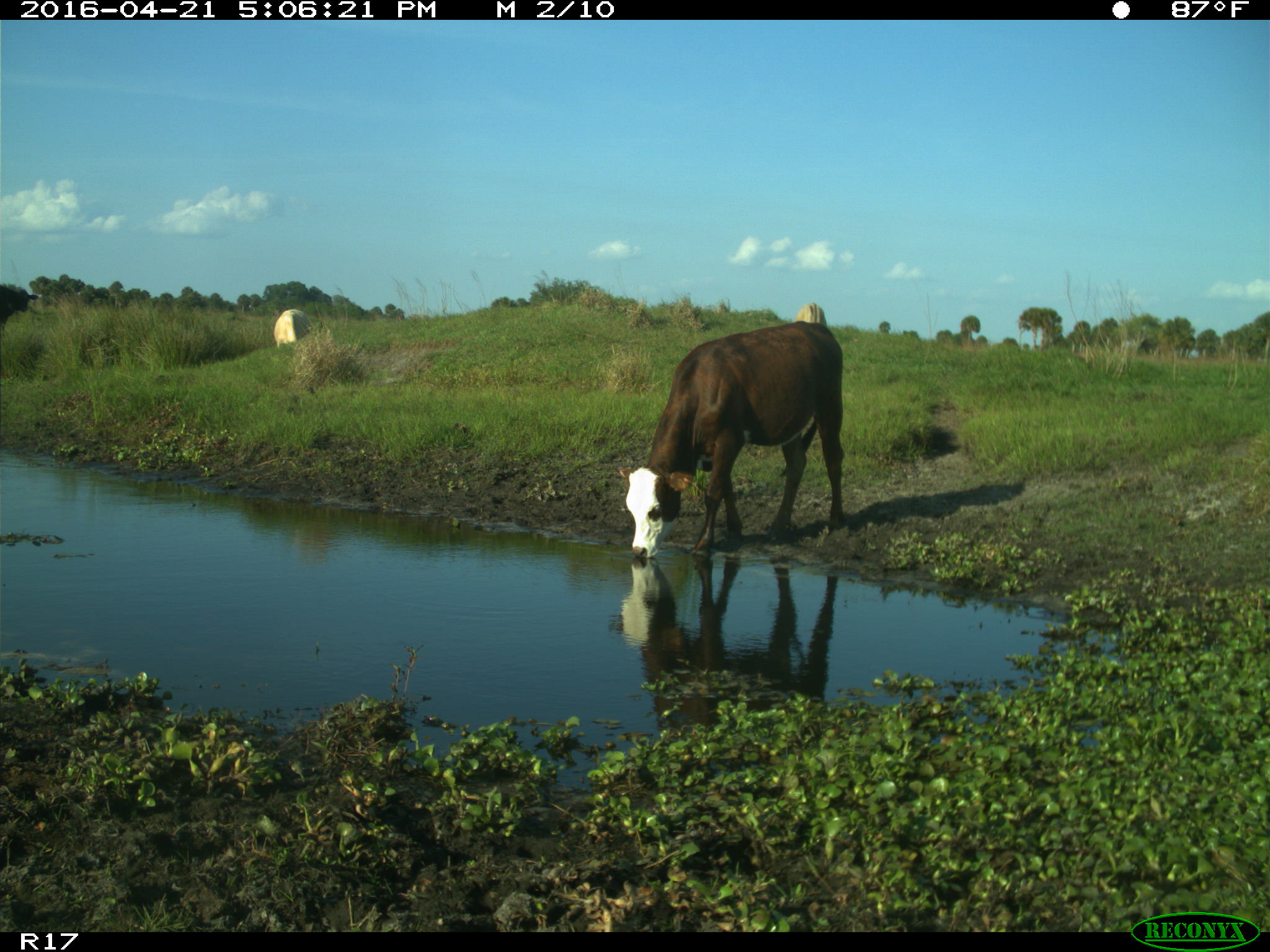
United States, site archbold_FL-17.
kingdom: Animalia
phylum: Chordata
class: Mammalia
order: Artiodactyla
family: Bovidae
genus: Bos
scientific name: Bos taurus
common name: domestic cow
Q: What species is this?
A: Bos taurus (domestic cow).